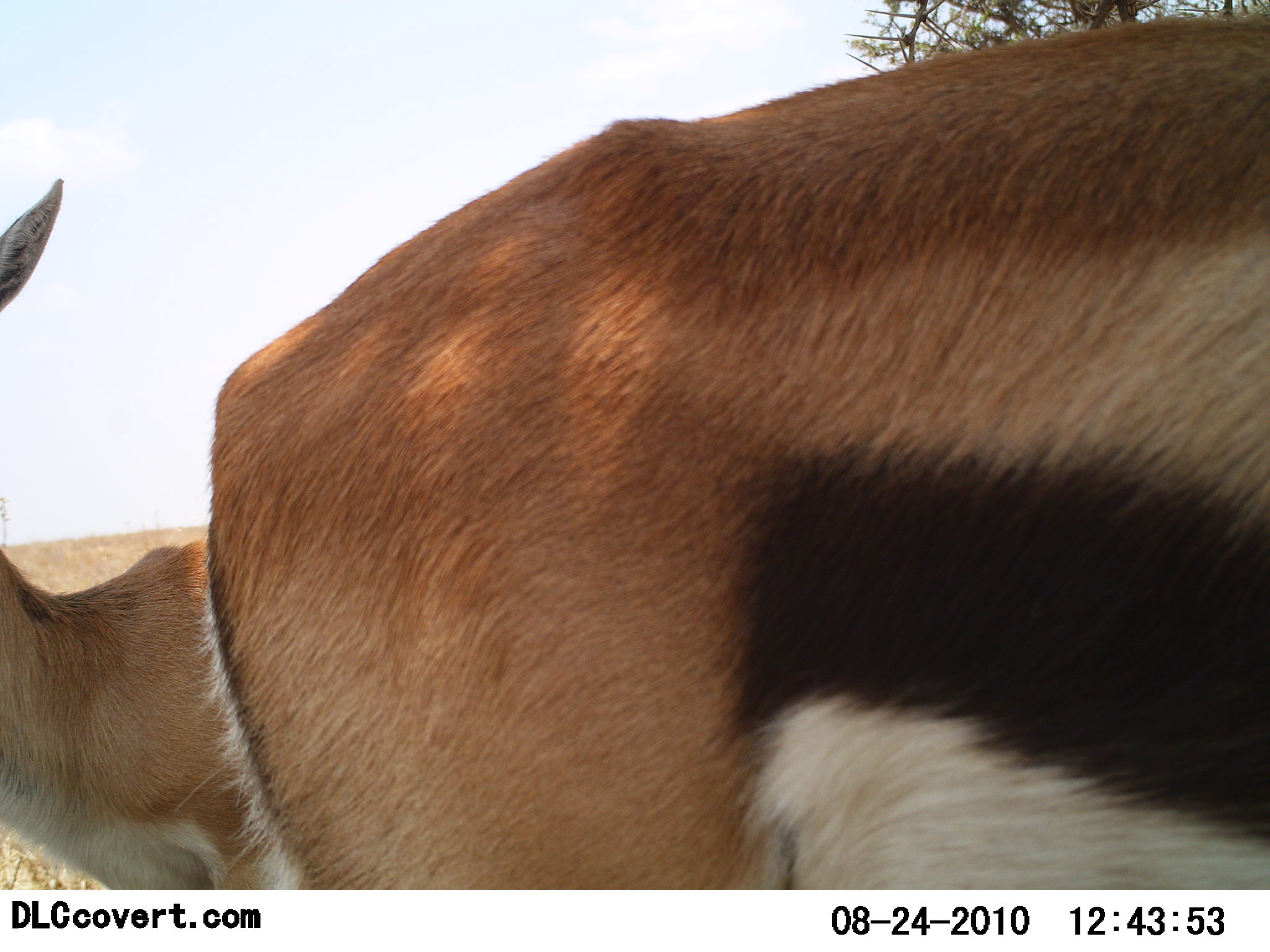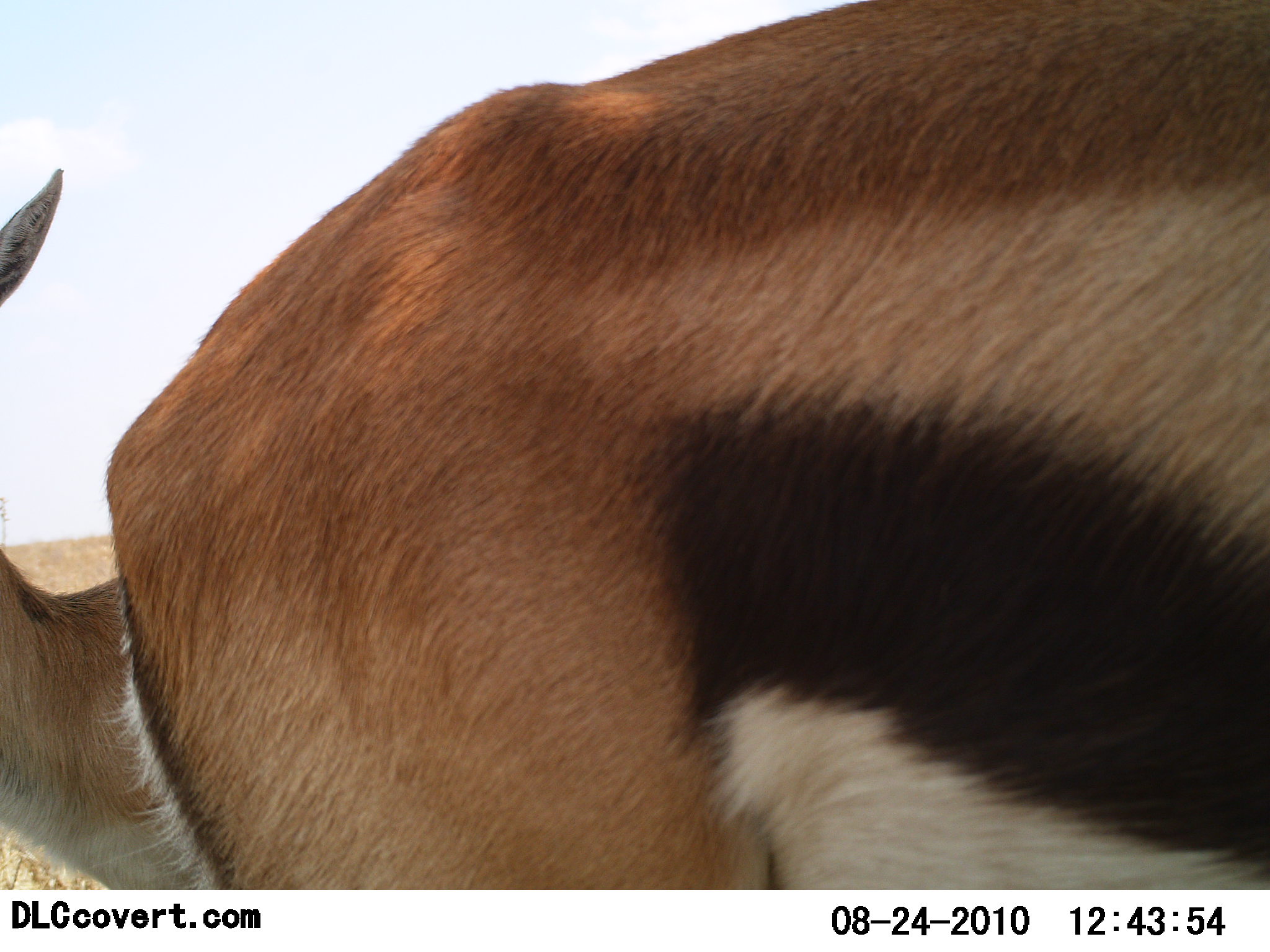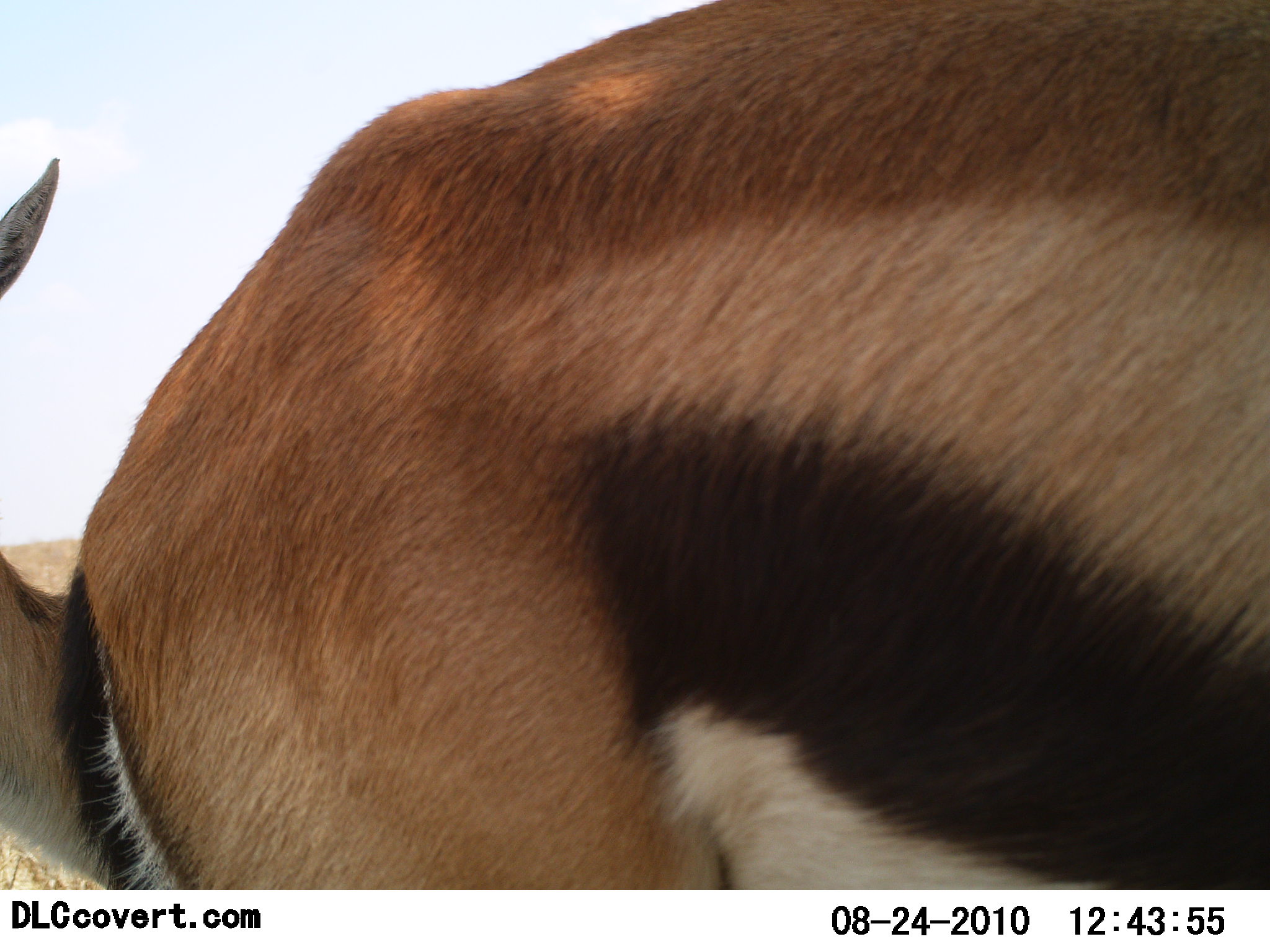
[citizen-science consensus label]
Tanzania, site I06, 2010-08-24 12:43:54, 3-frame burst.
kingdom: Animalia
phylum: Chordata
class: Mammalia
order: Artiodactyla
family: Bovidae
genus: Eudorcas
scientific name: Eudorcas thomsonii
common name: thomson's gazelle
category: gazellethomsons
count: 2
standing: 100%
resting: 7%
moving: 0%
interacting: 13%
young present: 0%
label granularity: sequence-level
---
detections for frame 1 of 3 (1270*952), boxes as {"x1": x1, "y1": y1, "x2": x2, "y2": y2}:
animal: {"x1": 0, "y1": 8, "x2": 1269, "y2": 889}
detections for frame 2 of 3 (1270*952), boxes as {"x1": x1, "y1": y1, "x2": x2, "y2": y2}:
animal: {"x1": 0, "y1": 1, "x2": 1269, "y2": 890}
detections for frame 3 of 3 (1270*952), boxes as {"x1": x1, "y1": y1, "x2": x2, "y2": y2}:
animal: {"x1": 0, "y1": 4, "x2": 1269, "y2": 888}